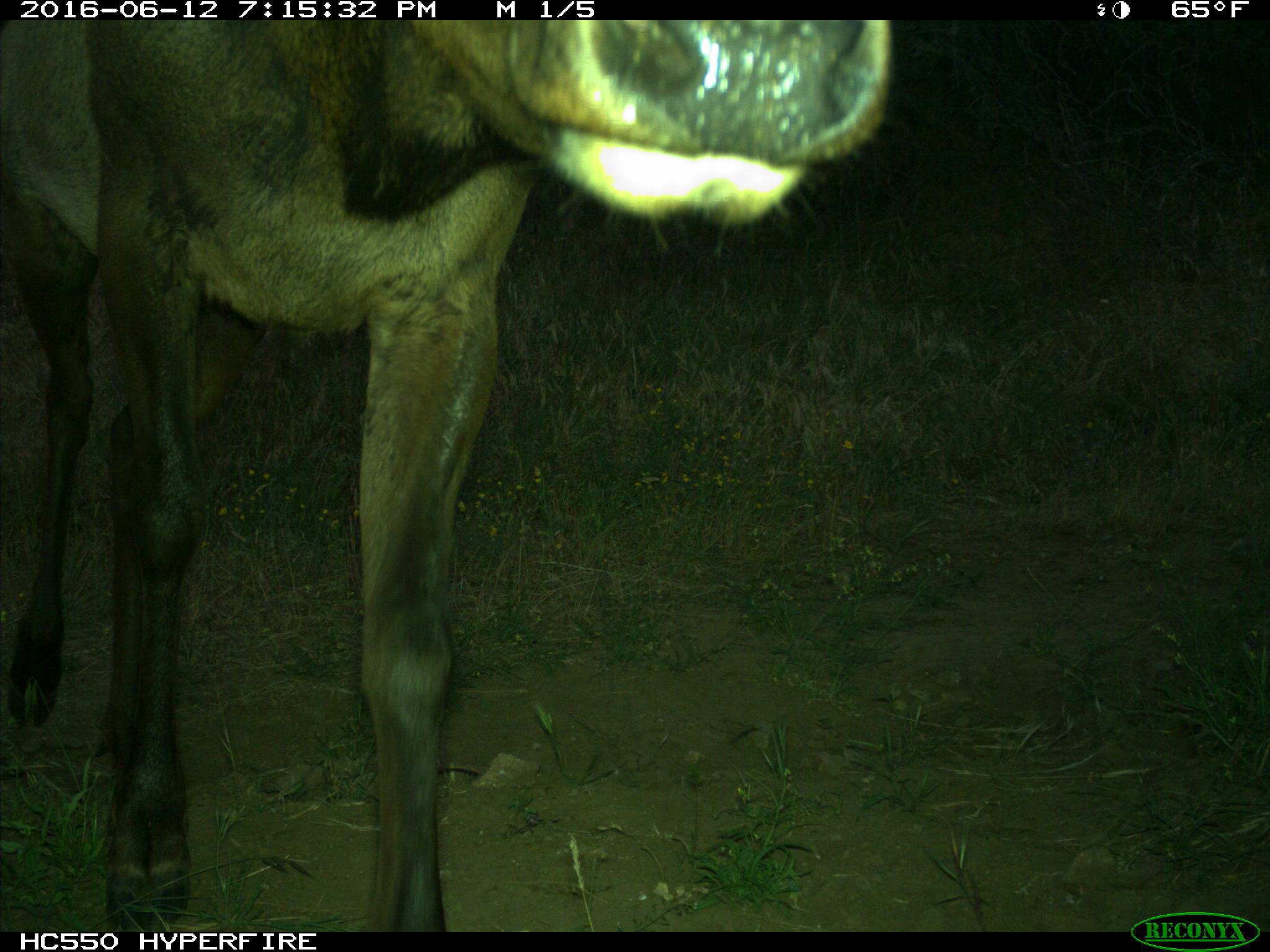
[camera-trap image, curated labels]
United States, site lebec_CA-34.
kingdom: Animalia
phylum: Chordata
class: Mammalia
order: Artiodactyla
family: Cervidae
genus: Cervus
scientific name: Cervus canadensis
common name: elk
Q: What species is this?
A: Cervus canadensis (elk).